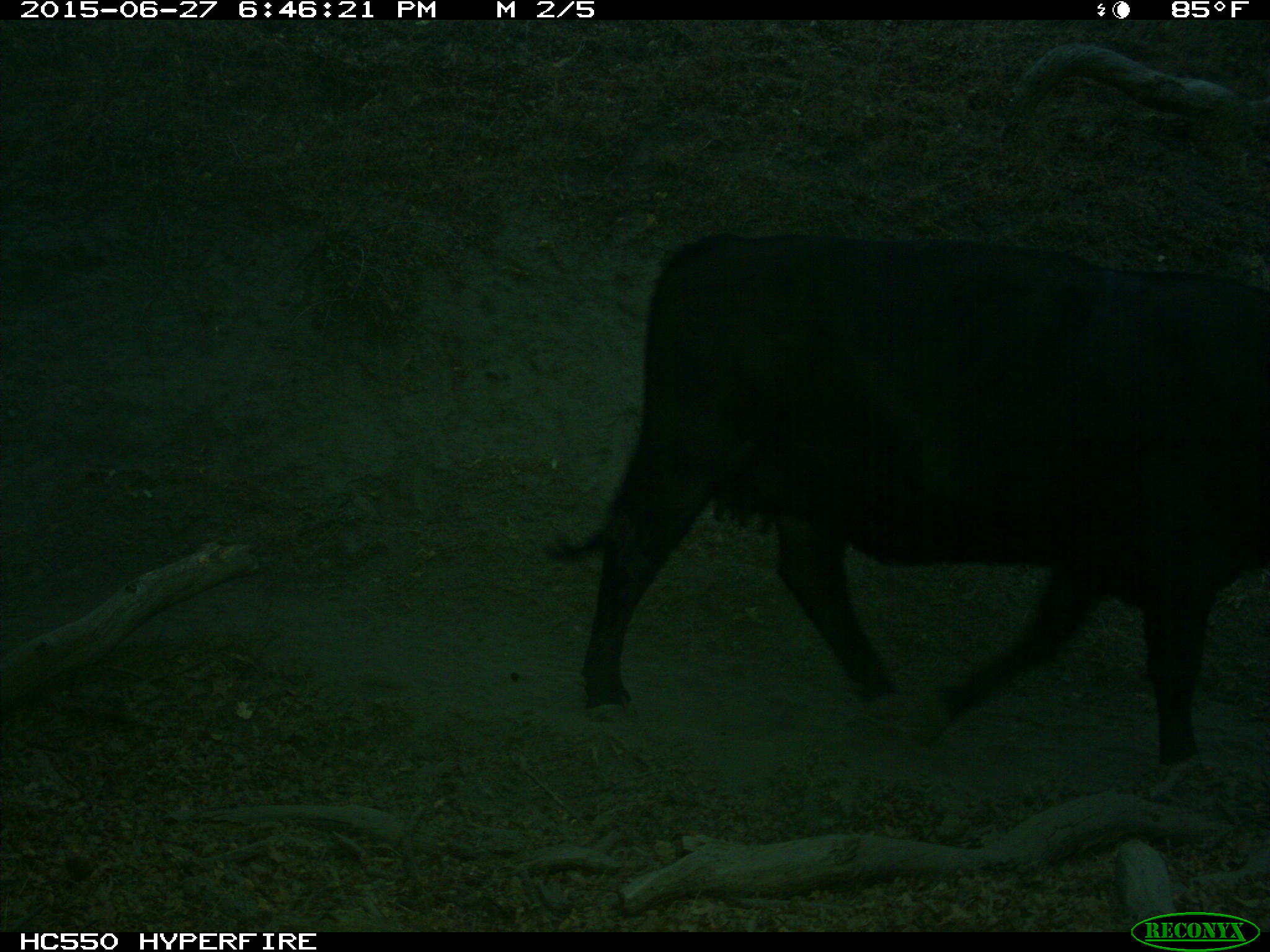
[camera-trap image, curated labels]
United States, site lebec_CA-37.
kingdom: Animalia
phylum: Chordata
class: Mammalia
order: Artiodactyla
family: Bovidae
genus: Bos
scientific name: Bos taurus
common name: domestic cow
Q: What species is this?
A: Bos taurus (domestic cow).